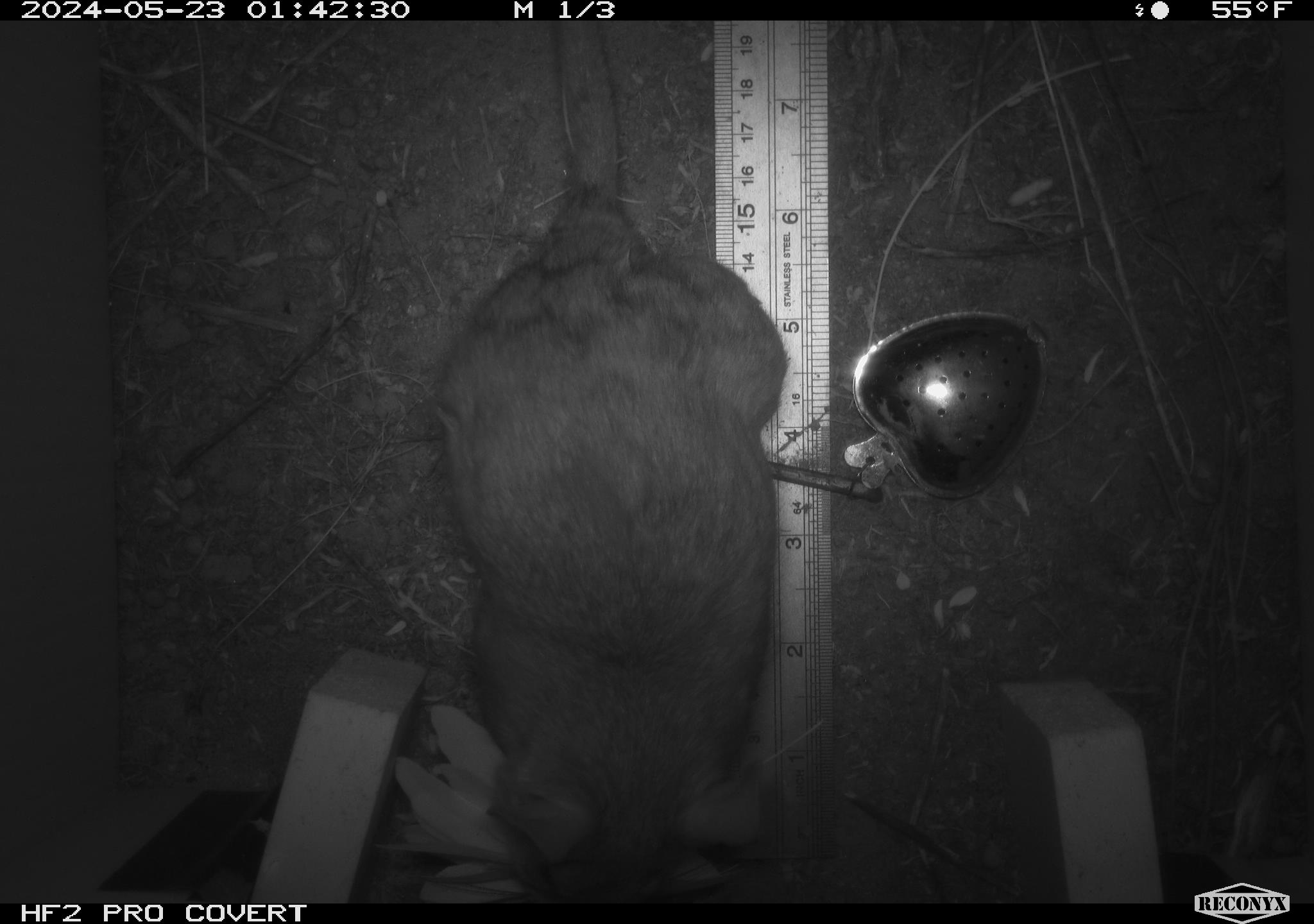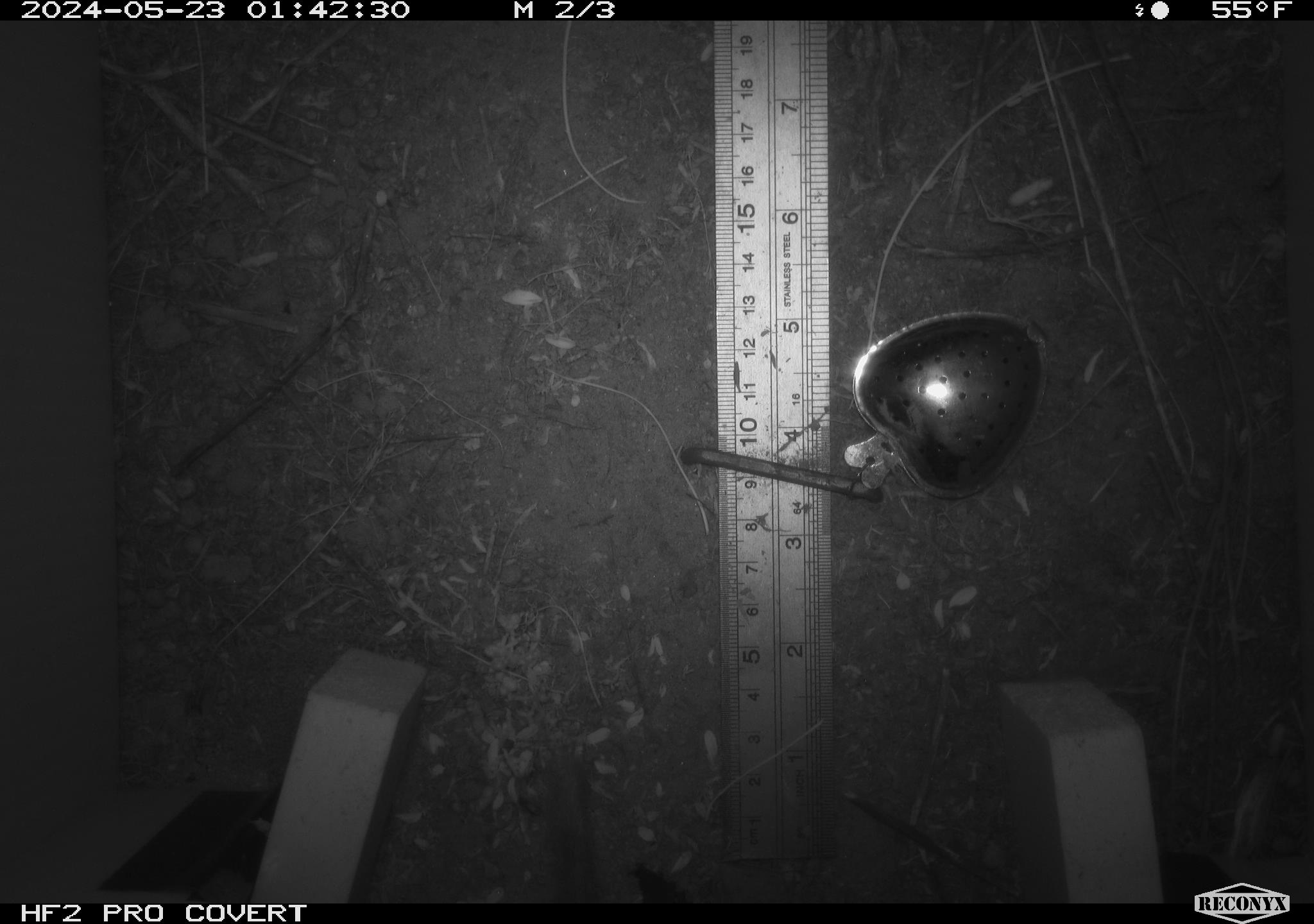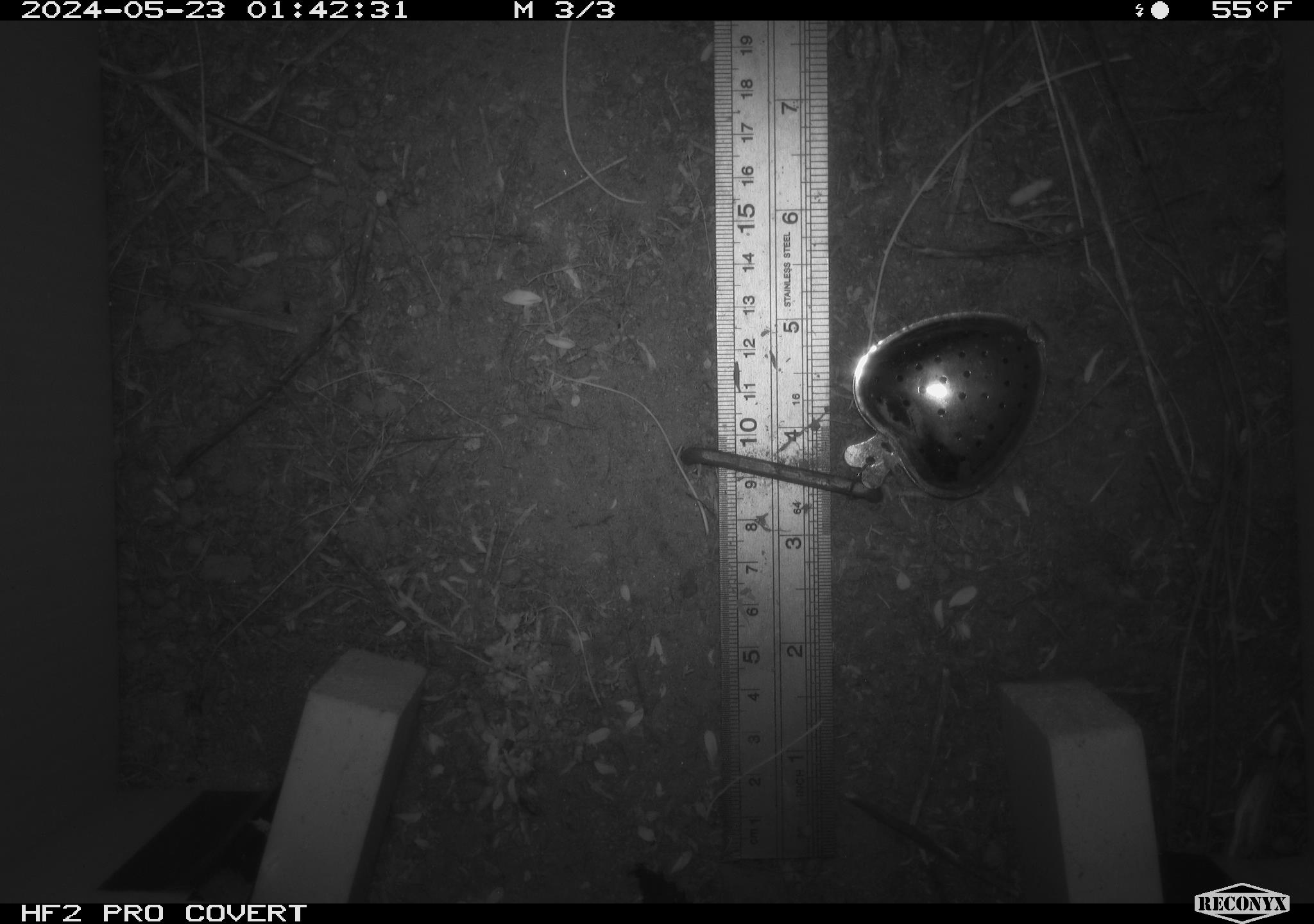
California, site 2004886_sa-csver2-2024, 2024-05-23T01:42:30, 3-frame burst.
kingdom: Animalia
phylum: Chordata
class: Mammalia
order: Rodentia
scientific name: Rodentia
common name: rodent